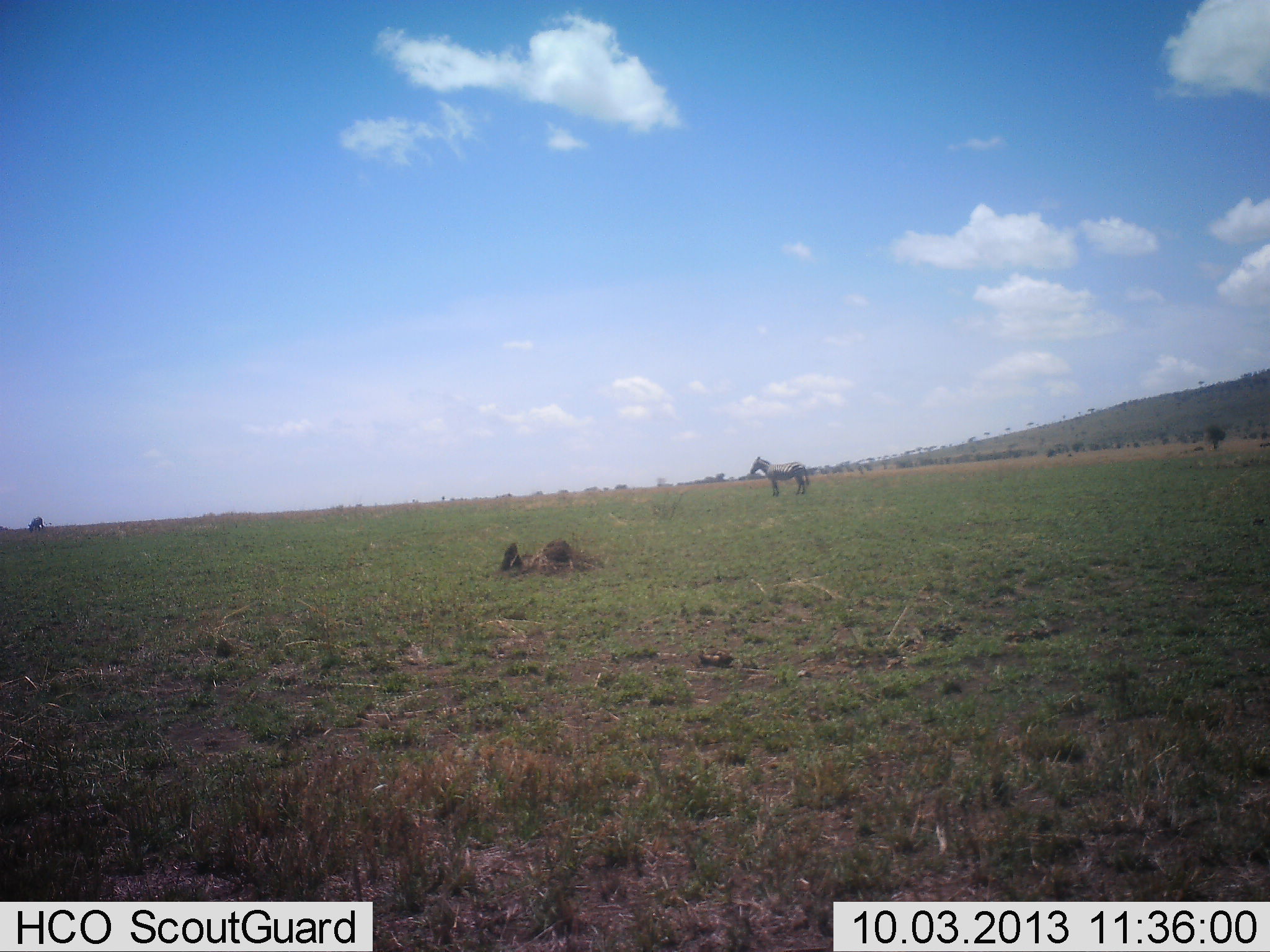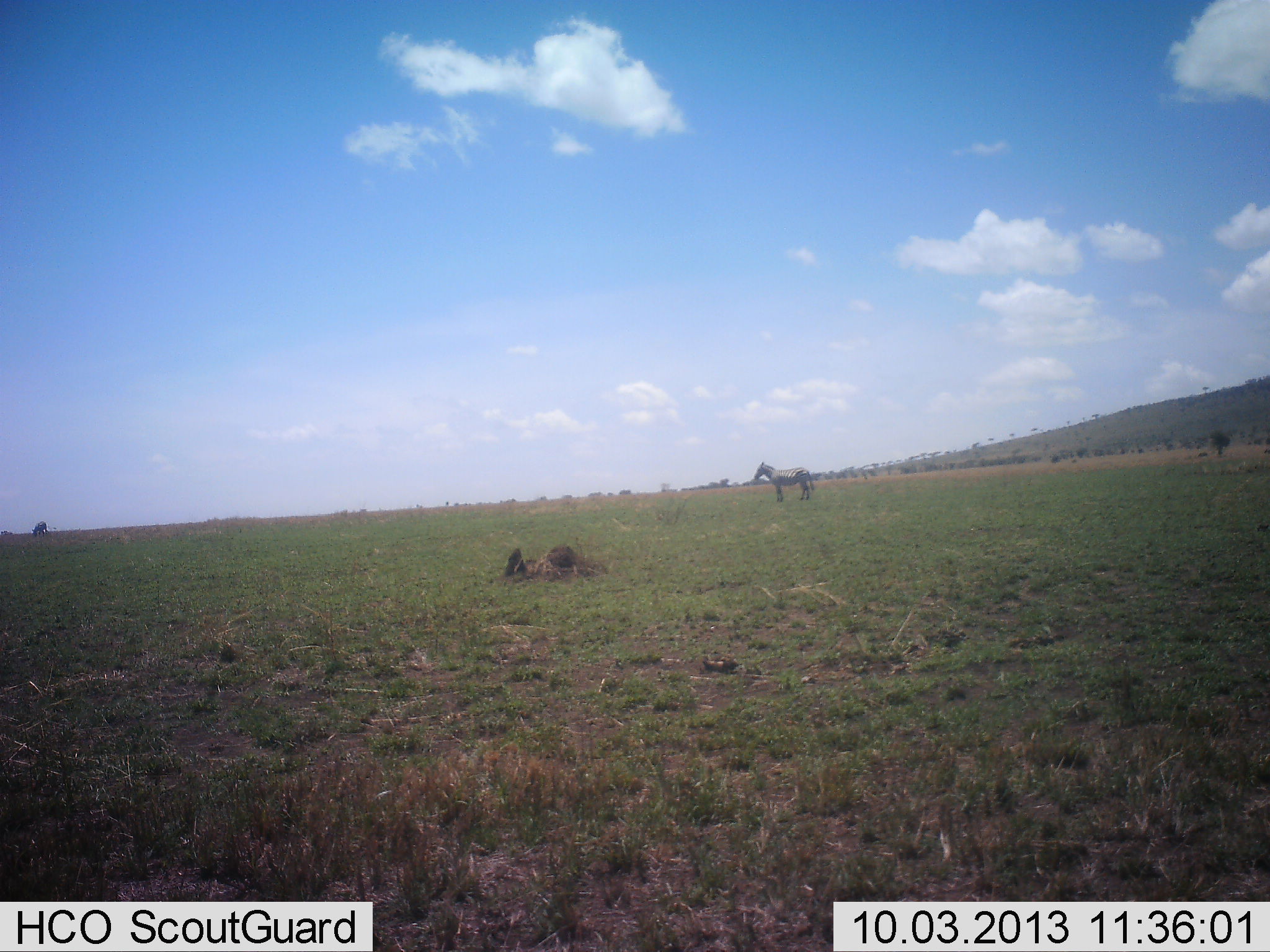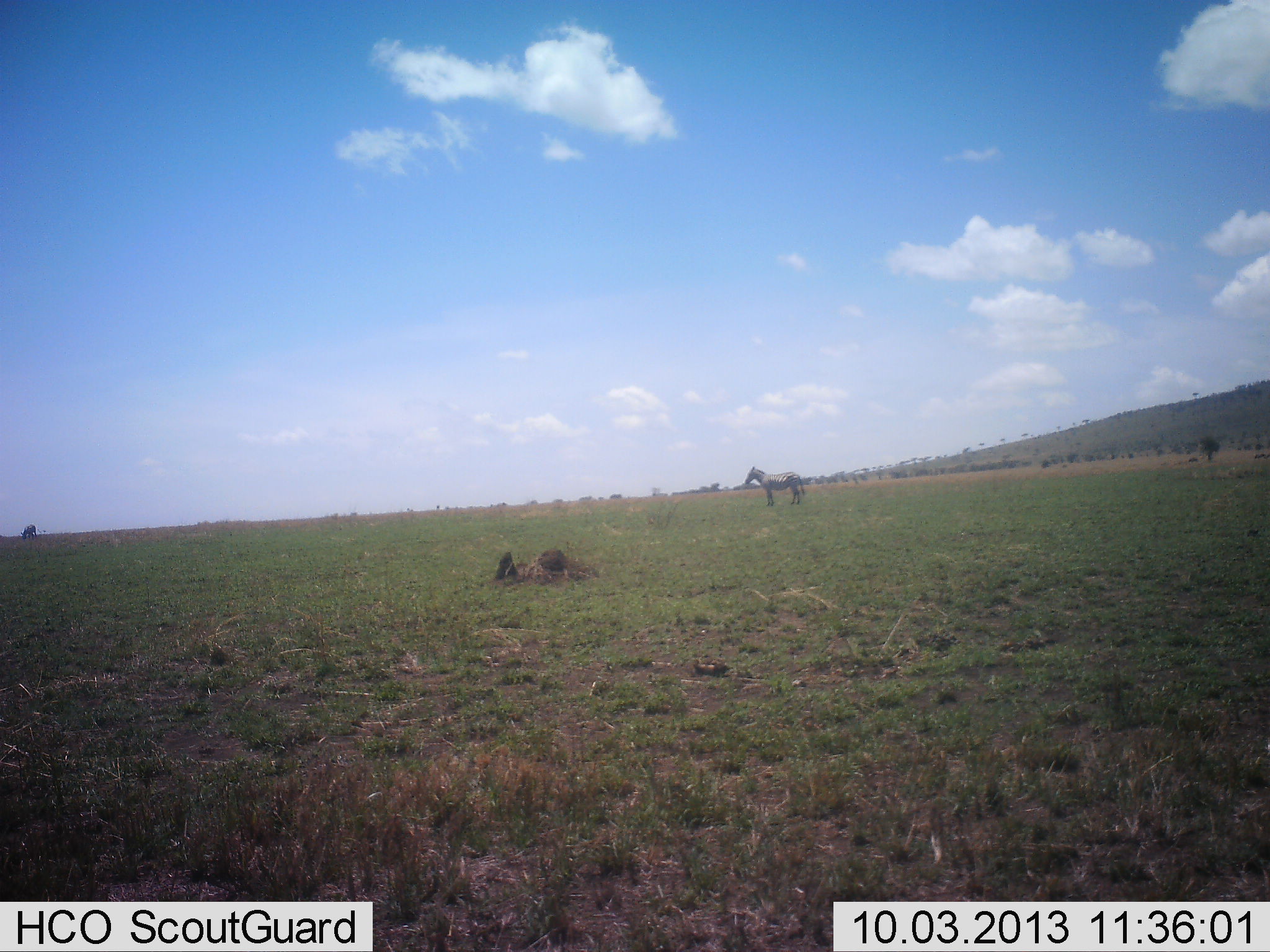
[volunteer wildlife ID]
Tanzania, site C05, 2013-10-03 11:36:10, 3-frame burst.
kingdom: Animalia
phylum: Chordata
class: Mammalia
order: Perissodactyla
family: Equidae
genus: Equus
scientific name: Equus quagga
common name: plains zebra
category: zebra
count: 1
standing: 100%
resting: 0%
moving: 0%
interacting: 0%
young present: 0%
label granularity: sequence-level